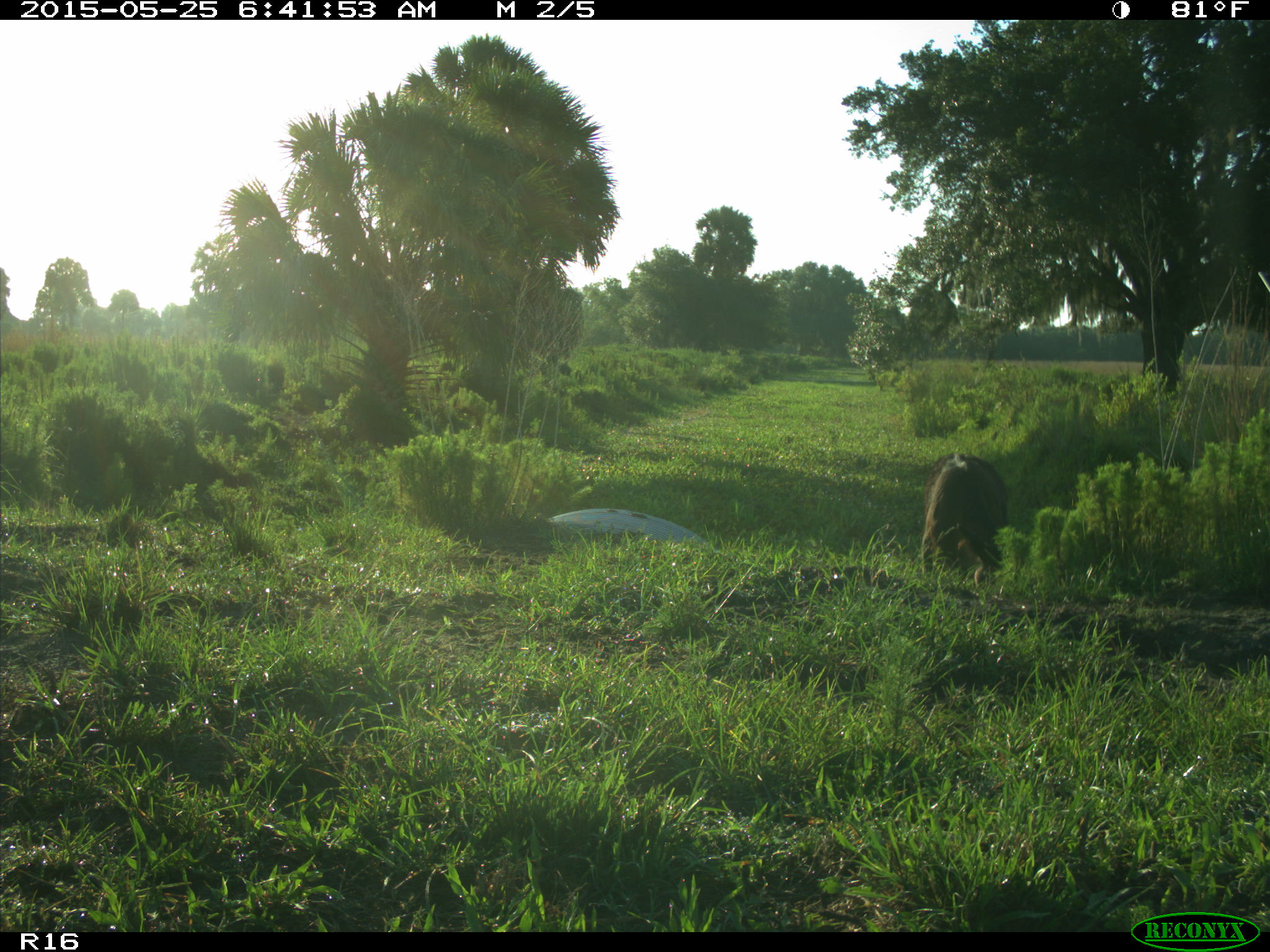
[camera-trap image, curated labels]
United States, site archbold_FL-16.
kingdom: Animalia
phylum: Chordata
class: Mammalia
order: Artiodactyla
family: Bovidae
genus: Bos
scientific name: Bos taurus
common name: domestic cow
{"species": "Bos taurus (domestic cow)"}